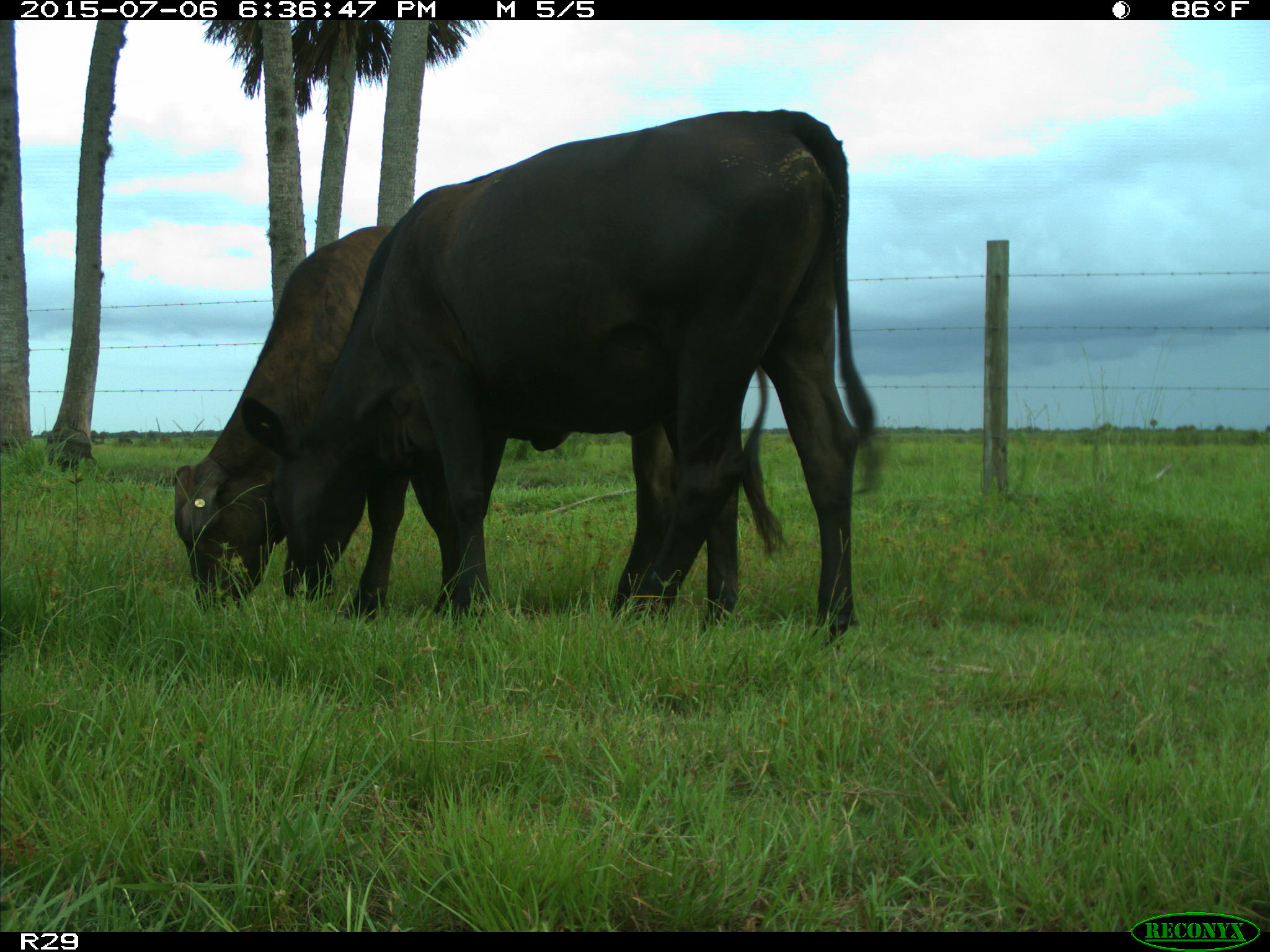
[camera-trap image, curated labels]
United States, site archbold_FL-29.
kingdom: Animalia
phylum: Chordata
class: Mammalia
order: Artiodactyla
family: Bovidae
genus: Bos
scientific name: Bos taurus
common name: domestic cow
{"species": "Bos taurus (domestic cow)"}